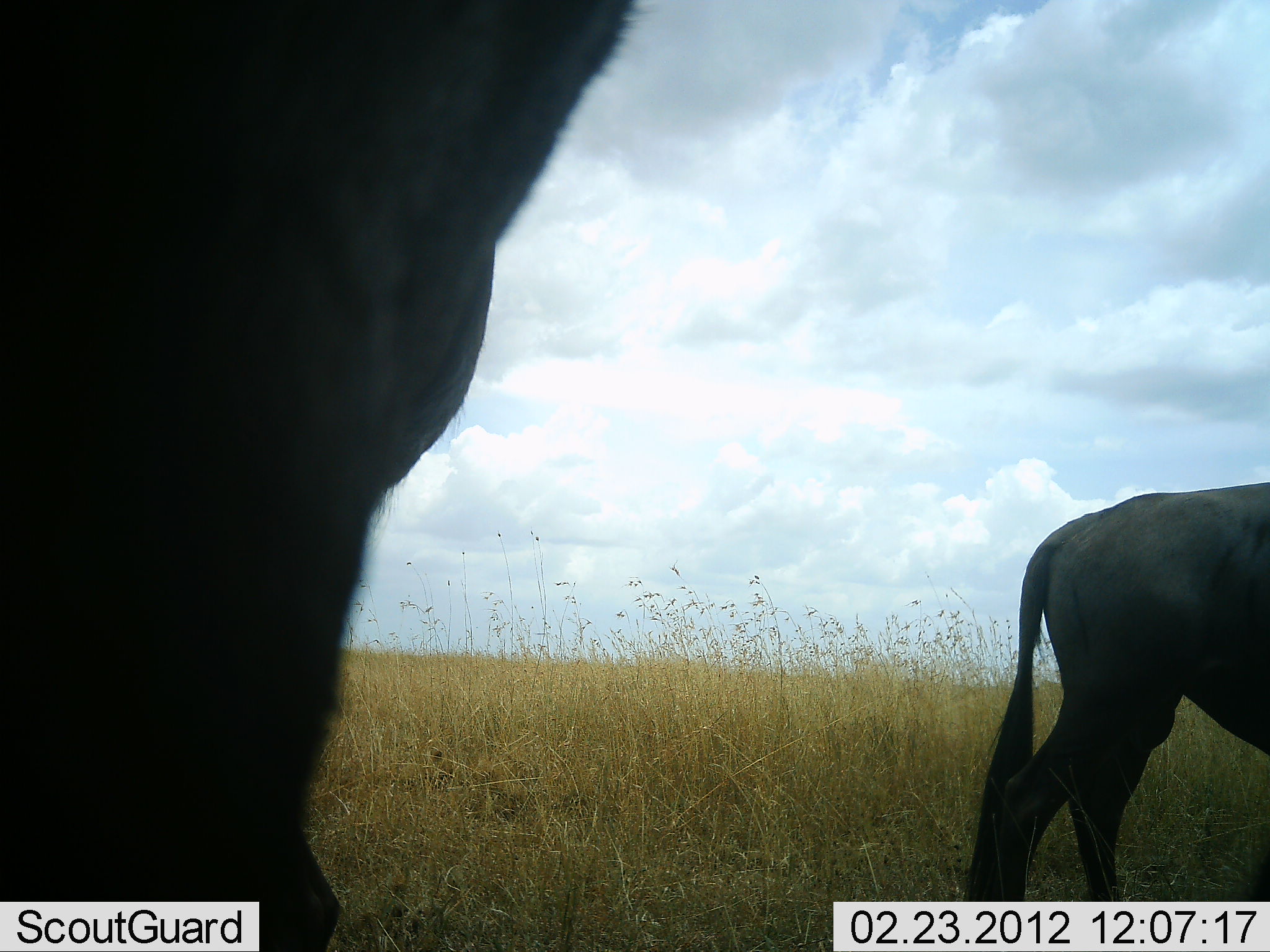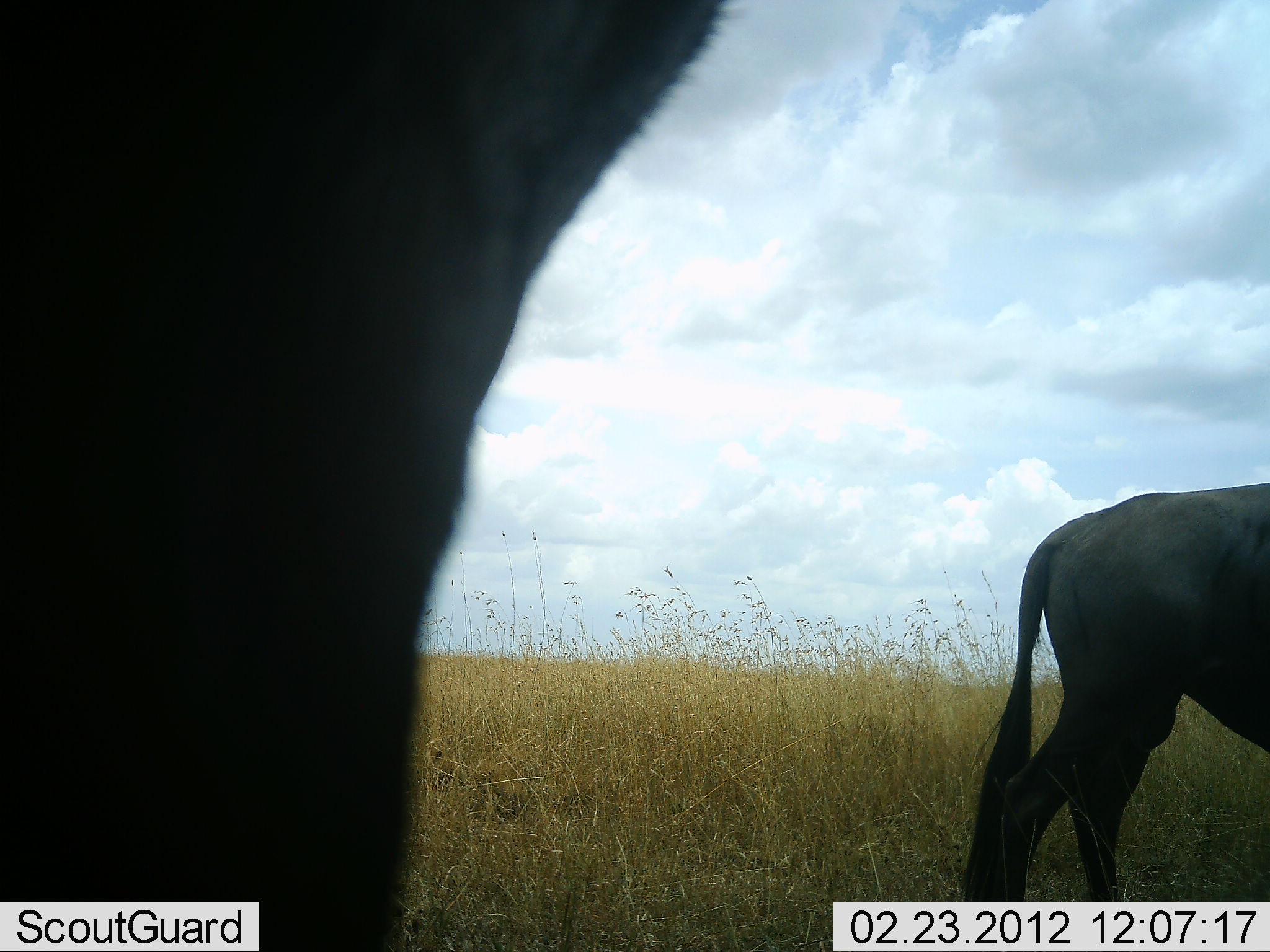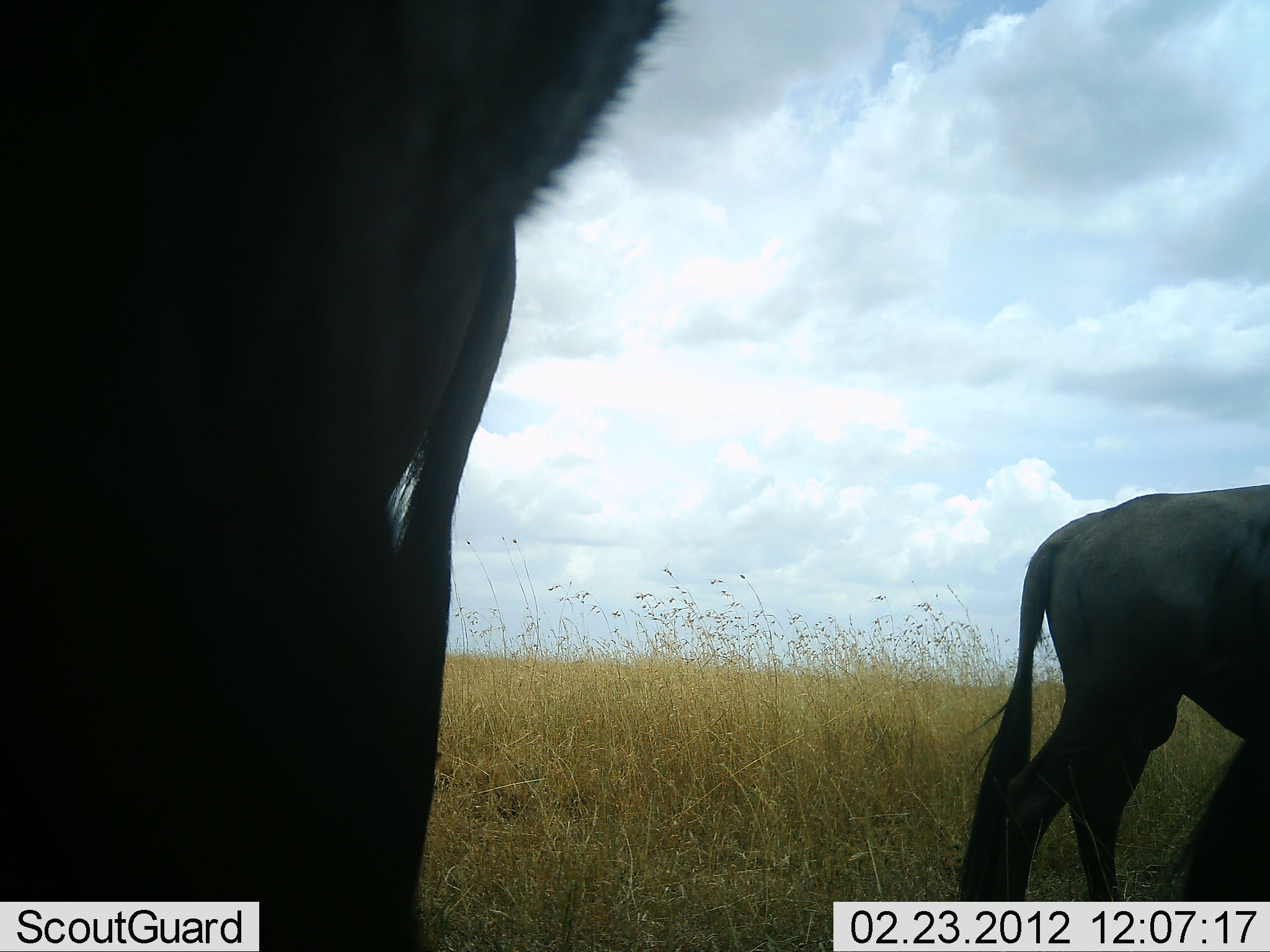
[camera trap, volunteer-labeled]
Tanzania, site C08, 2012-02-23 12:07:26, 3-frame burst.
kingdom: Animalia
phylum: Chordata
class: Mammalia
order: Artiodactyla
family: Bovidae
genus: Connochaetes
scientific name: Connochaetes taurinus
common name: blue wildebeest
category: wildebeest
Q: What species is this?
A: Wildebeest (blue wildebeest) (Connochaetes taurinus).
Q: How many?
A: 2.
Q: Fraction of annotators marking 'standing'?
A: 85%.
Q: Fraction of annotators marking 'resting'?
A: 15%.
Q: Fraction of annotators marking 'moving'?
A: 15%.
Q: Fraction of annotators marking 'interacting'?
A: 0%.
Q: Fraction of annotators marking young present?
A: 0%.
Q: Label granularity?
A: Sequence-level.